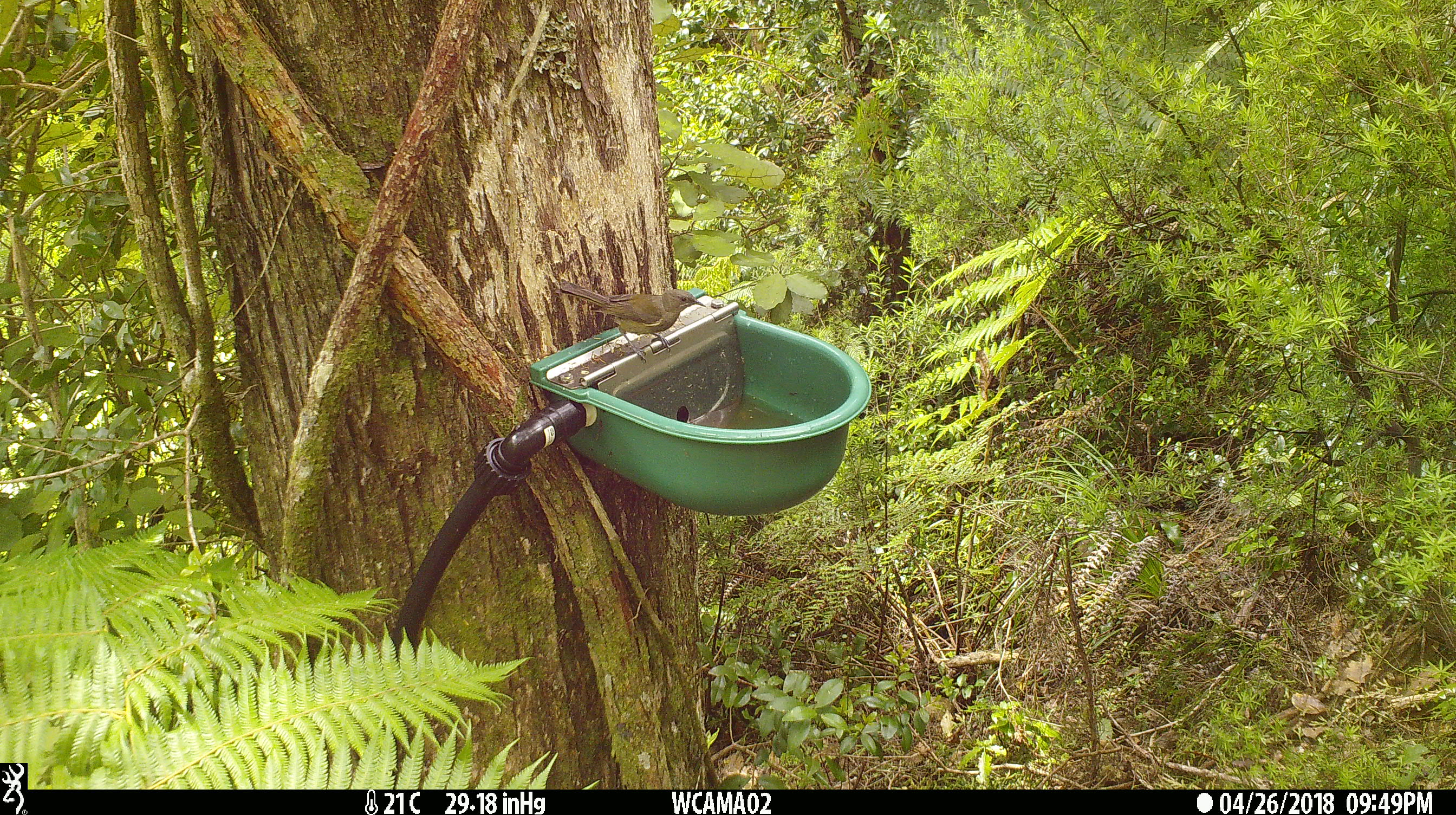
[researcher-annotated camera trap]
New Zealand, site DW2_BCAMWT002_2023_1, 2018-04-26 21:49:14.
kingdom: Animalia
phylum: Chordata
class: Aves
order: Passeriformes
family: Meliphagidae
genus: Anthornis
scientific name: Anthornis melanura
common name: new zealand bellbird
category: bellbird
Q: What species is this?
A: Bellbird (new zealand bellbird) (Anthornis melanura).